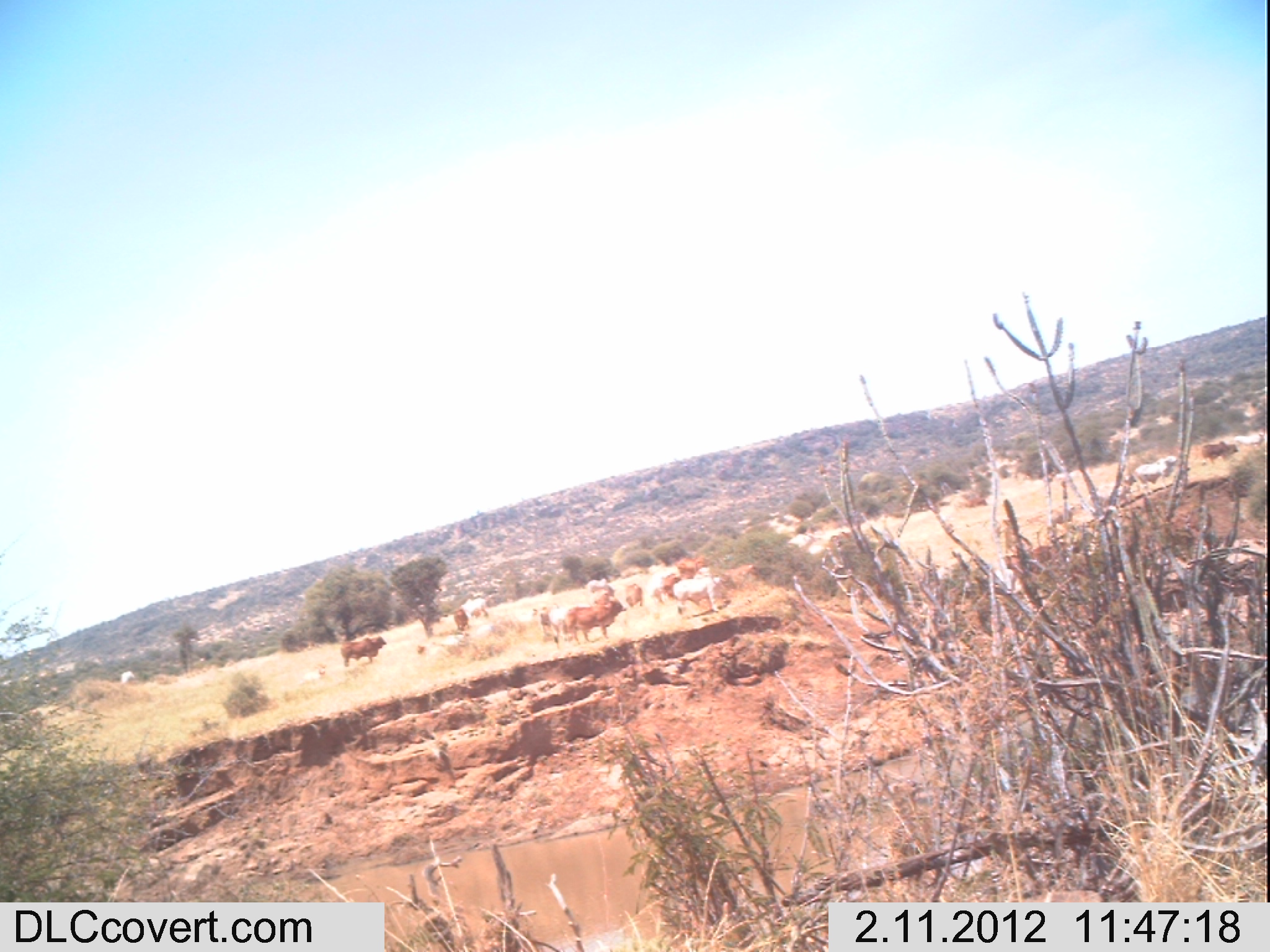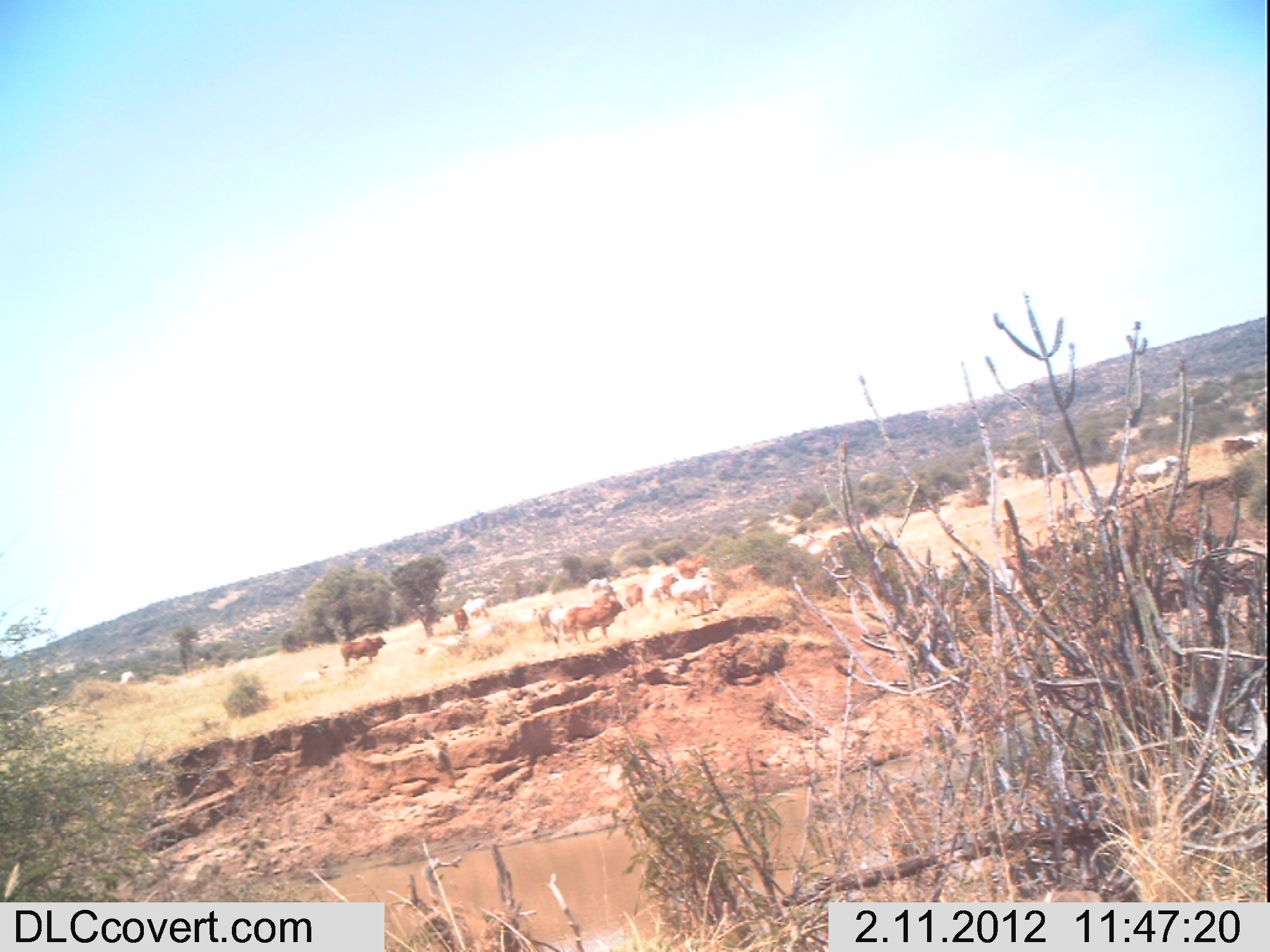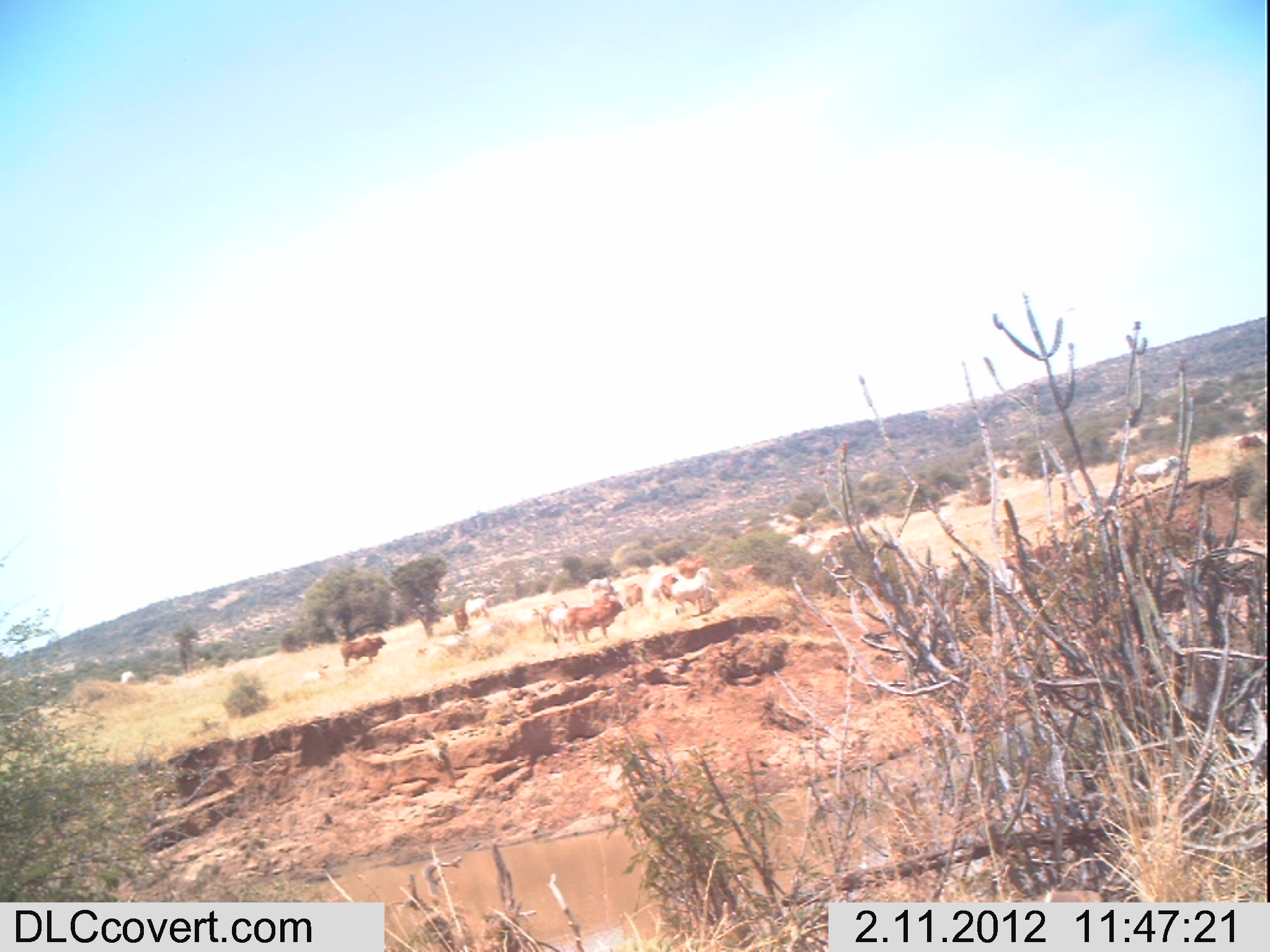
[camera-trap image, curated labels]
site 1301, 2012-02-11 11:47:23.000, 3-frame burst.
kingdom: Animalia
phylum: Chordata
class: Mammalia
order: Artiodactyla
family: Bovidae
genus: Bos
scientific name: Bos taurus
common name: domestic cattle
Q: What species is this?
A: Bos taurus (domestic cattle).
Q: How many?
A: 17.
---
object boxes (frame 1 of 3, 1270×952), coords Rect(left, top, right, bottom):
group: Rect(112, 428, 1270, 690)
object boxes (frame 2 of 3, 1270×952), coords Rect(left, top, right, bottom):
group: Rect(116, 435, 1264, 690)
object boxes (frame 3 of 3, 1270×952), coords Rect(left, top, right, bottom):
bos taurus: Rect(112, 668, 139, 687)
group: Rect(263, 404, 1270, 703)